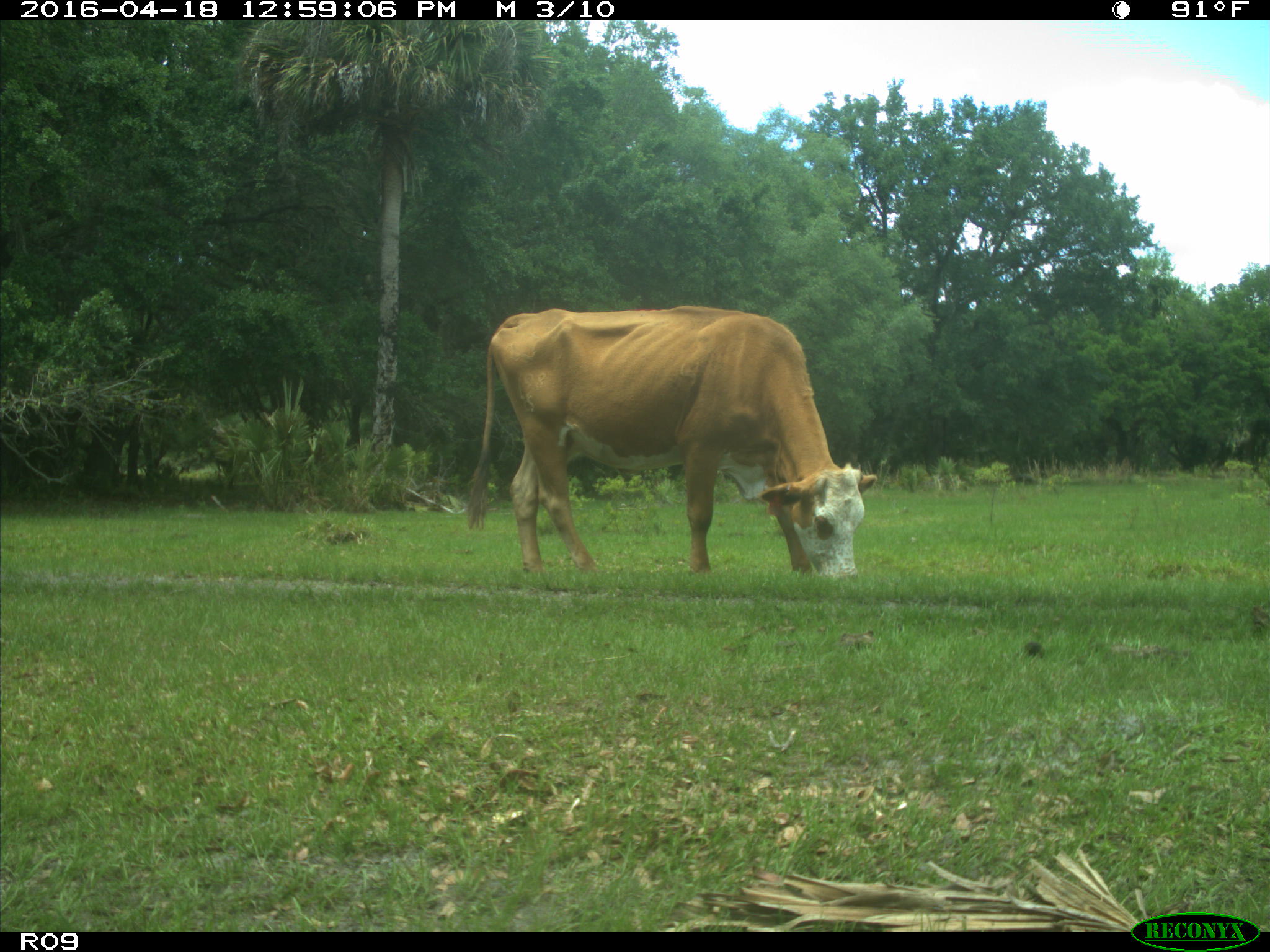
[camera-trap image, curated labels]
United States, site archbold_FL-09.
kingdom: Animalia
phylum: Chordata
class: Mammalia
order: Artiodactyla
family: Bovidae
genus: Bos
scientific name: Bos taurus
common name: domestic cow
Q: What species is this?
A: Bos taurus (domestic cow).